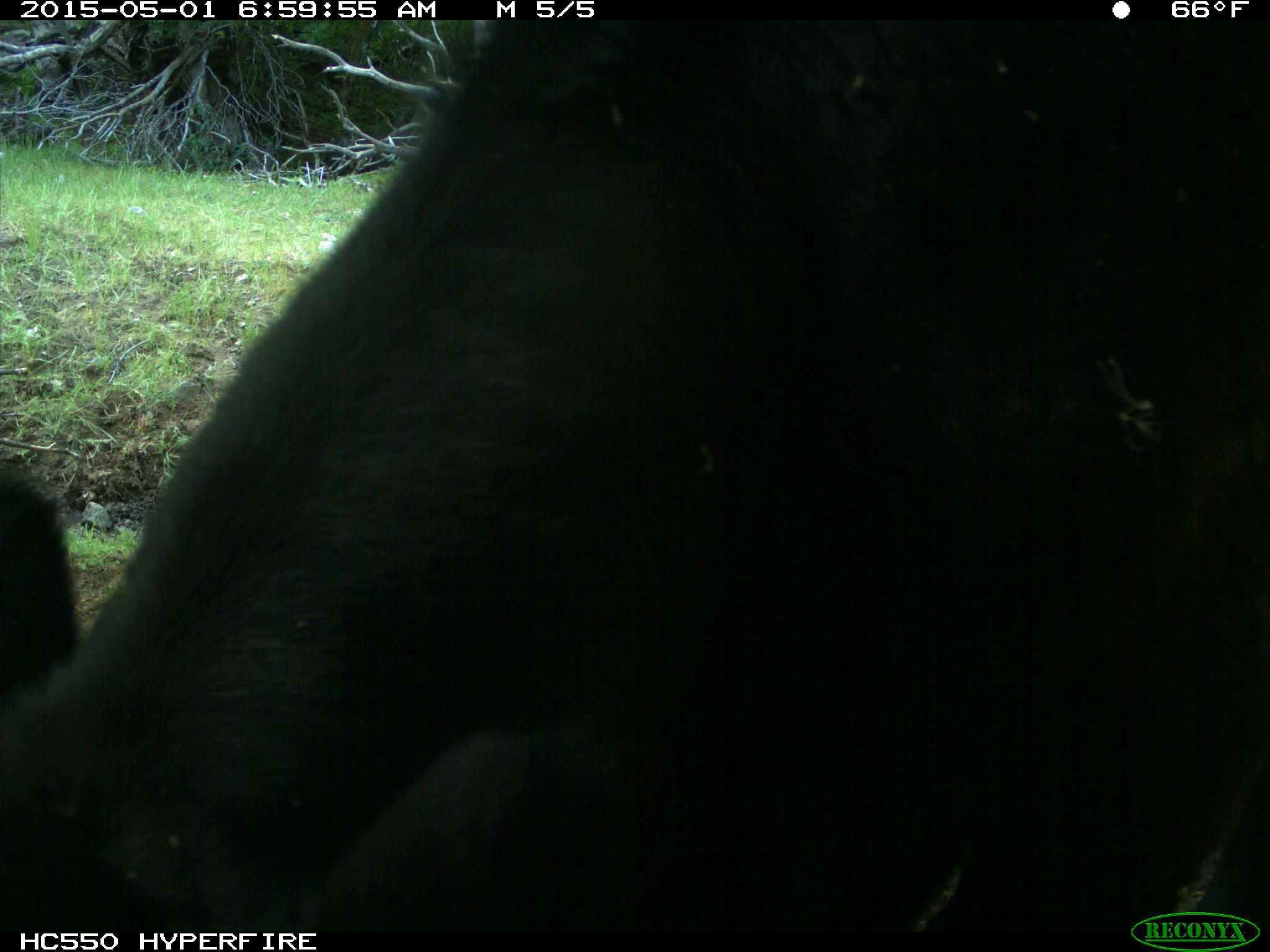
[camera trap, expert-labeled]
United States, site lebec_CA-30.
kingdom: Animalia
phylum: Chordata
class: Mammalia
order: Artiodactyla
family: Bovidae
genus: Bos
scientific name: Bos taurus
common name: domestic cow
Bos taurus (domestic cow).